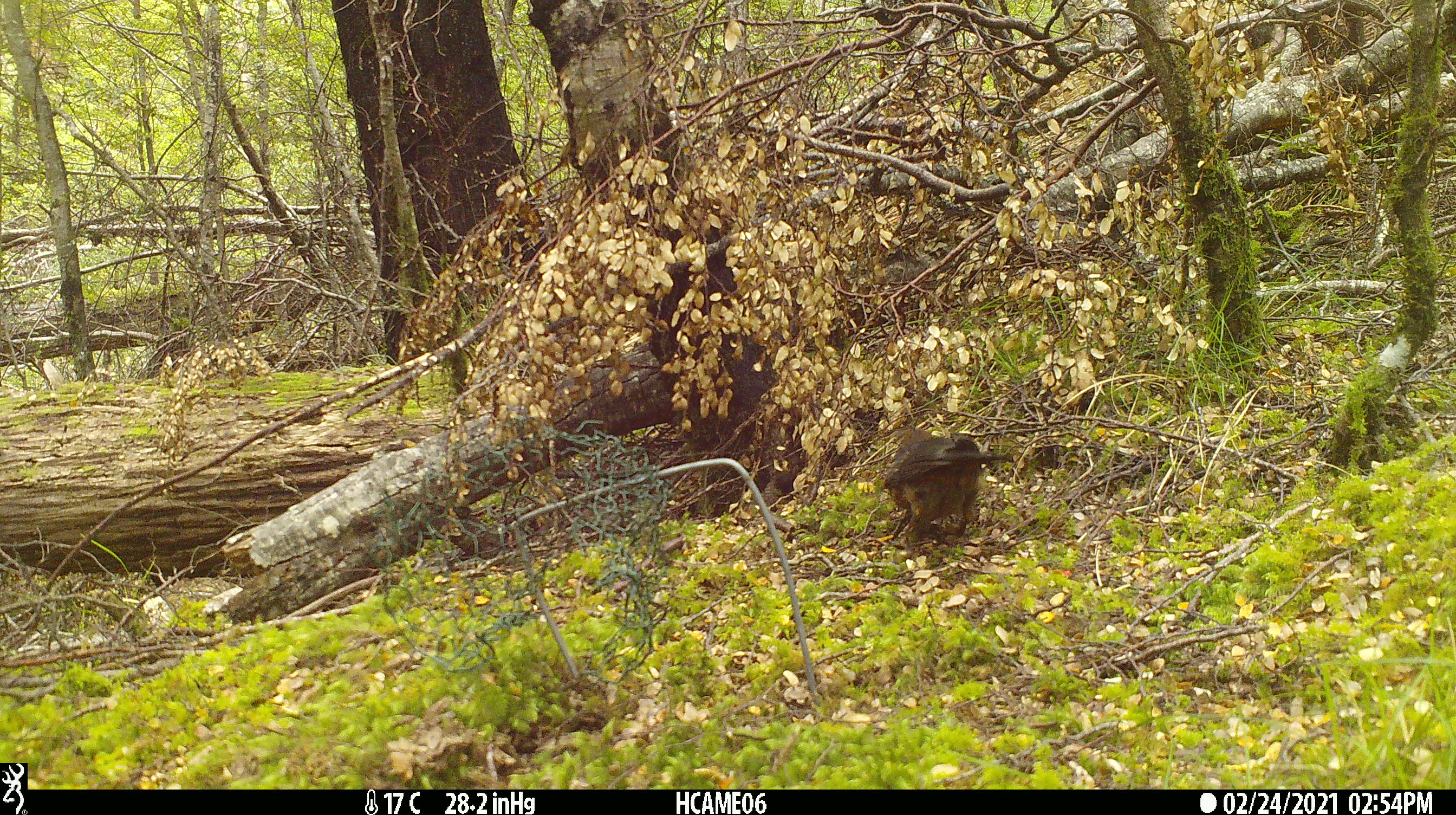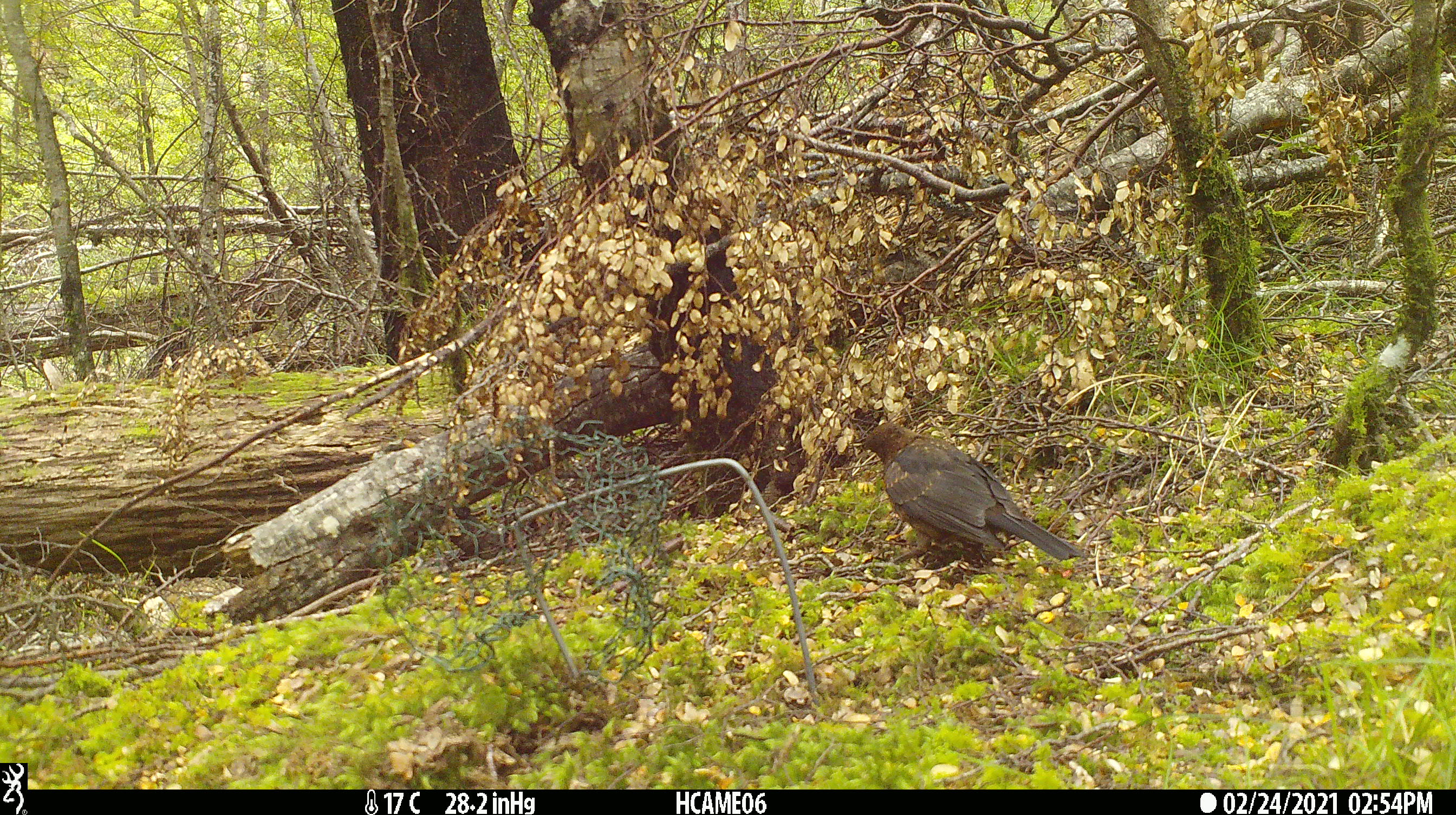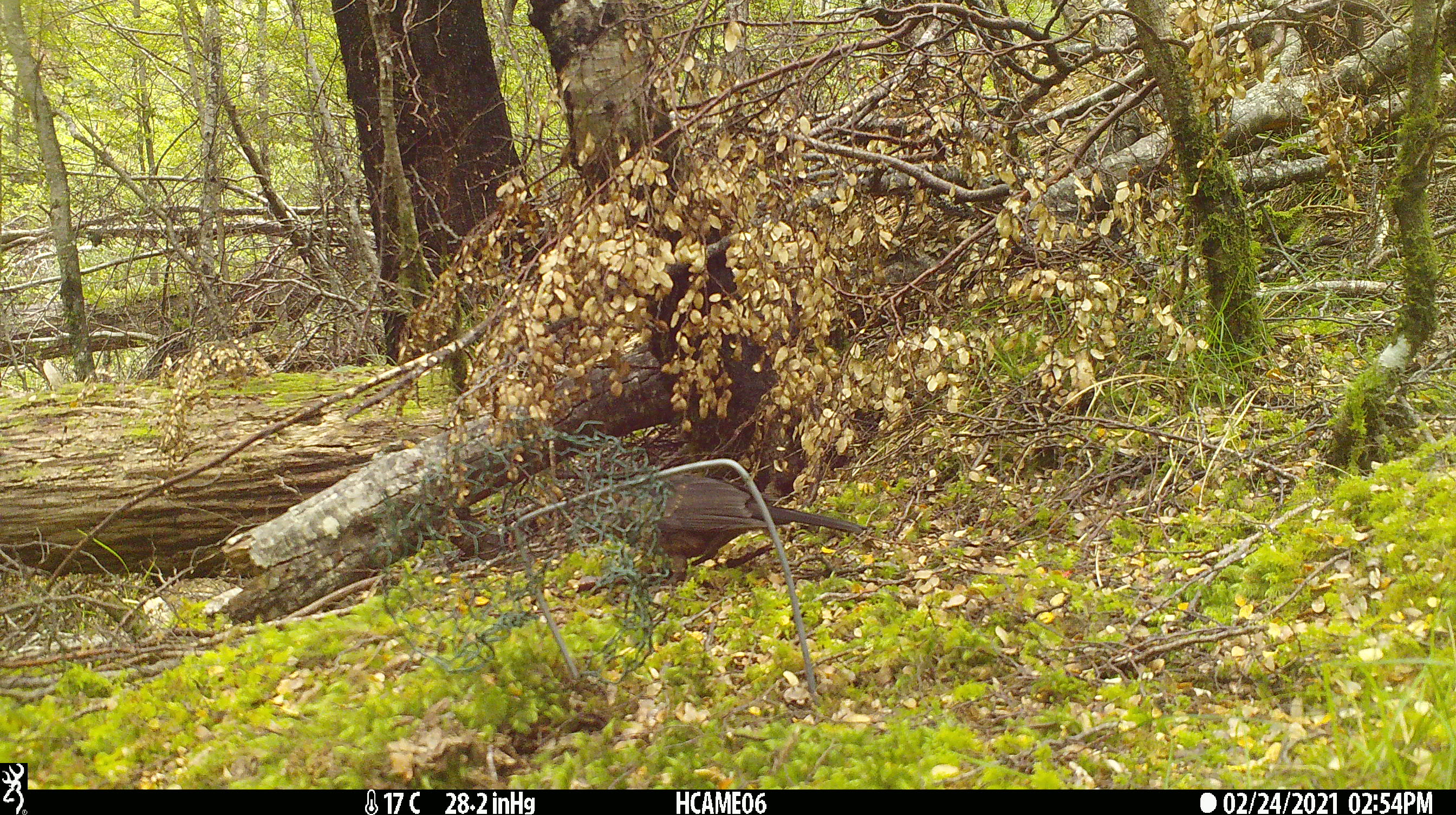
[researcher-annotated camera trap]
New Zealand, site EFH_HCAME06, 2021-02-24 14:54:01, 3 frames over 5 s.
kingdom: Animalia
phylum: Chordata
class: Aves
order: Passeriformes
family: Turdidae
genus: Turdus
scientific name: Turdus merula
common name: eurasian blackbird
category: blackbird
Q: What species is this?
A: Blackbird (eurasian blackbird) (Turdus merula).